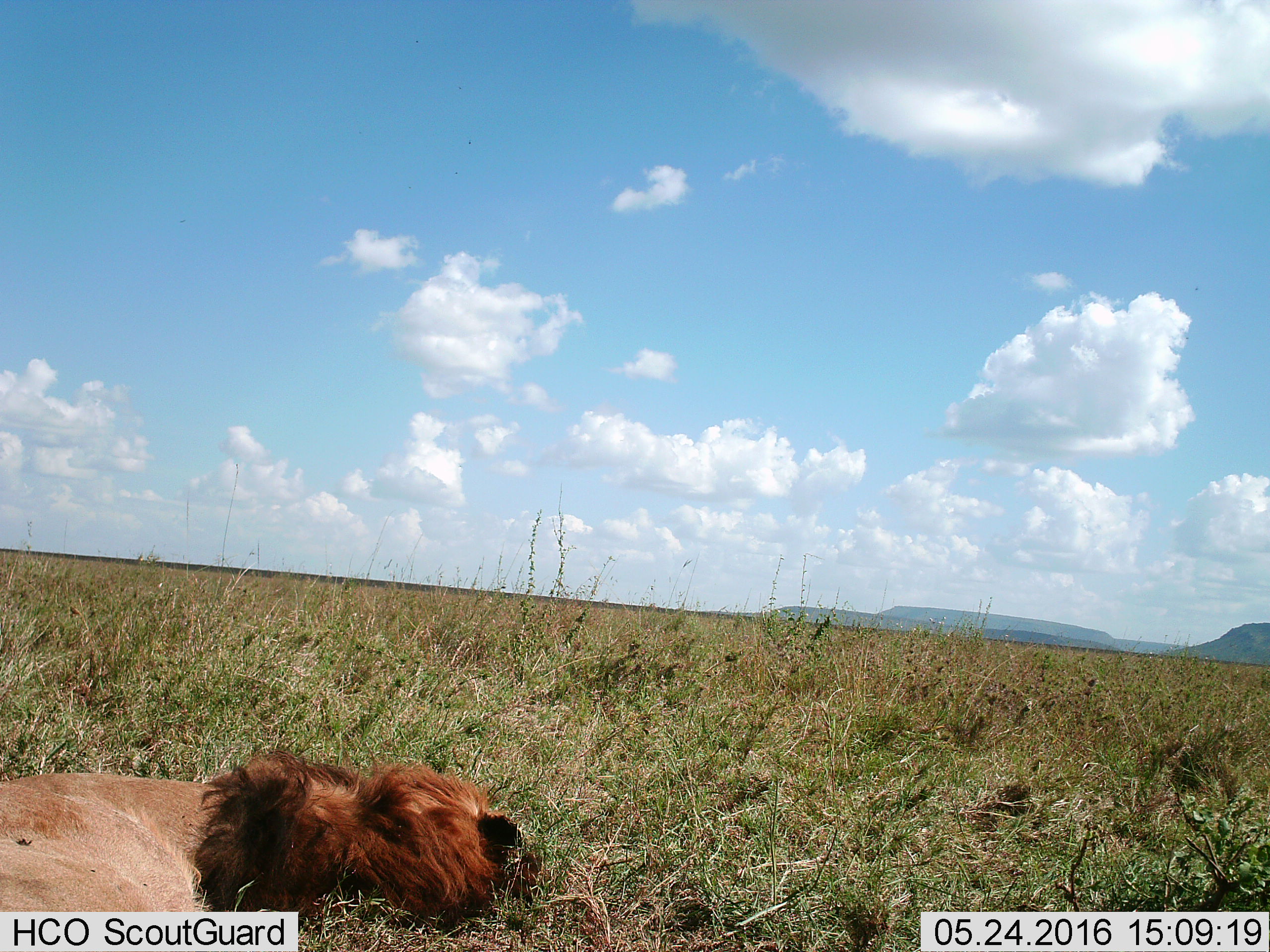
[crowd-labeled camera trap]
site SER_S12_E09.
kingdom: Animalia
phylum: Chordata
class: Mammalia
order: Carnivora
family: Felidae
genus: Panthera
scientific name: Panthera leo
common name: lion male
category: lionmale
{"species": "lionmale (lion male) (Panthera leo)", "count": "1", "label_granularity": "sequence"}